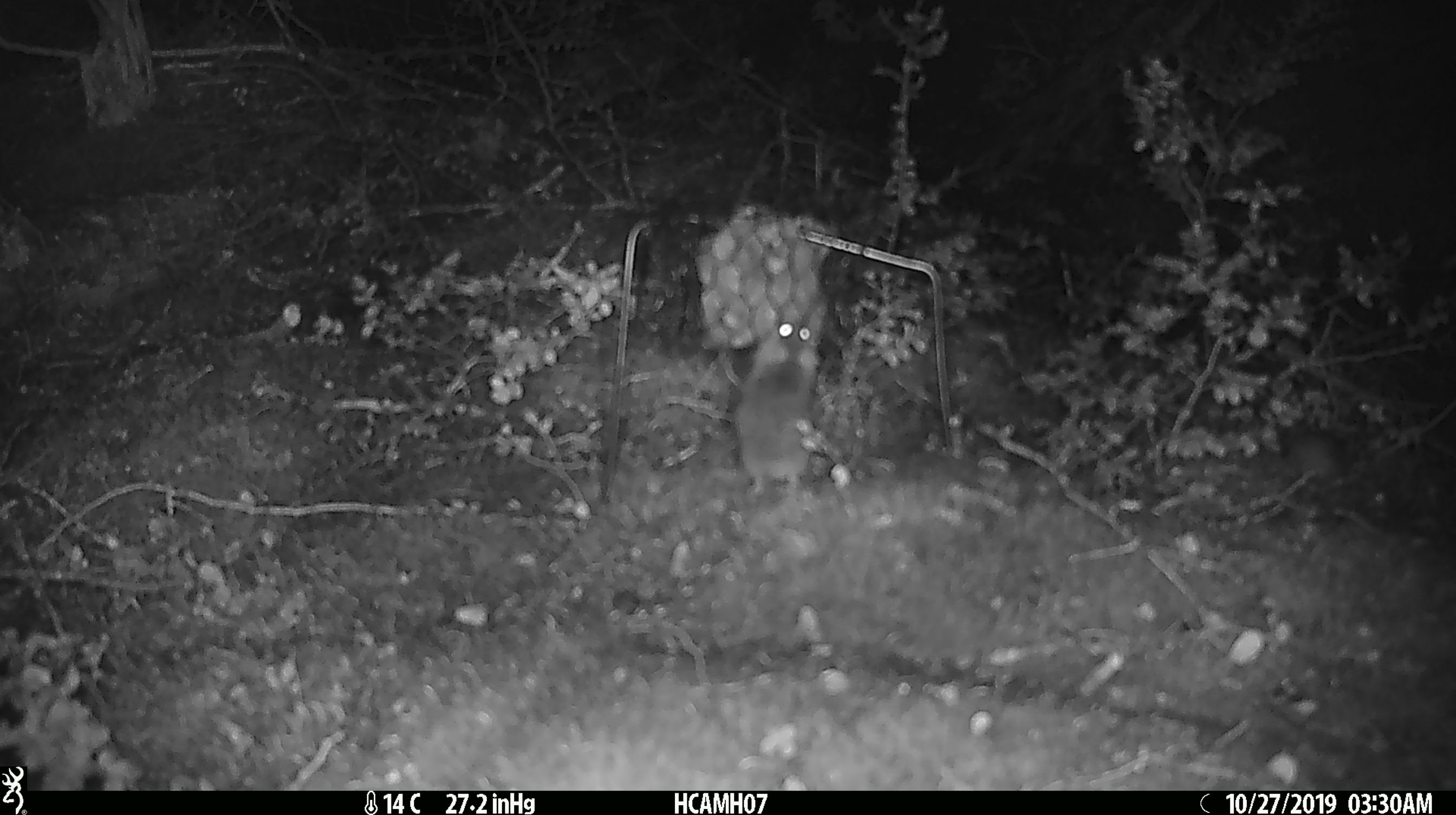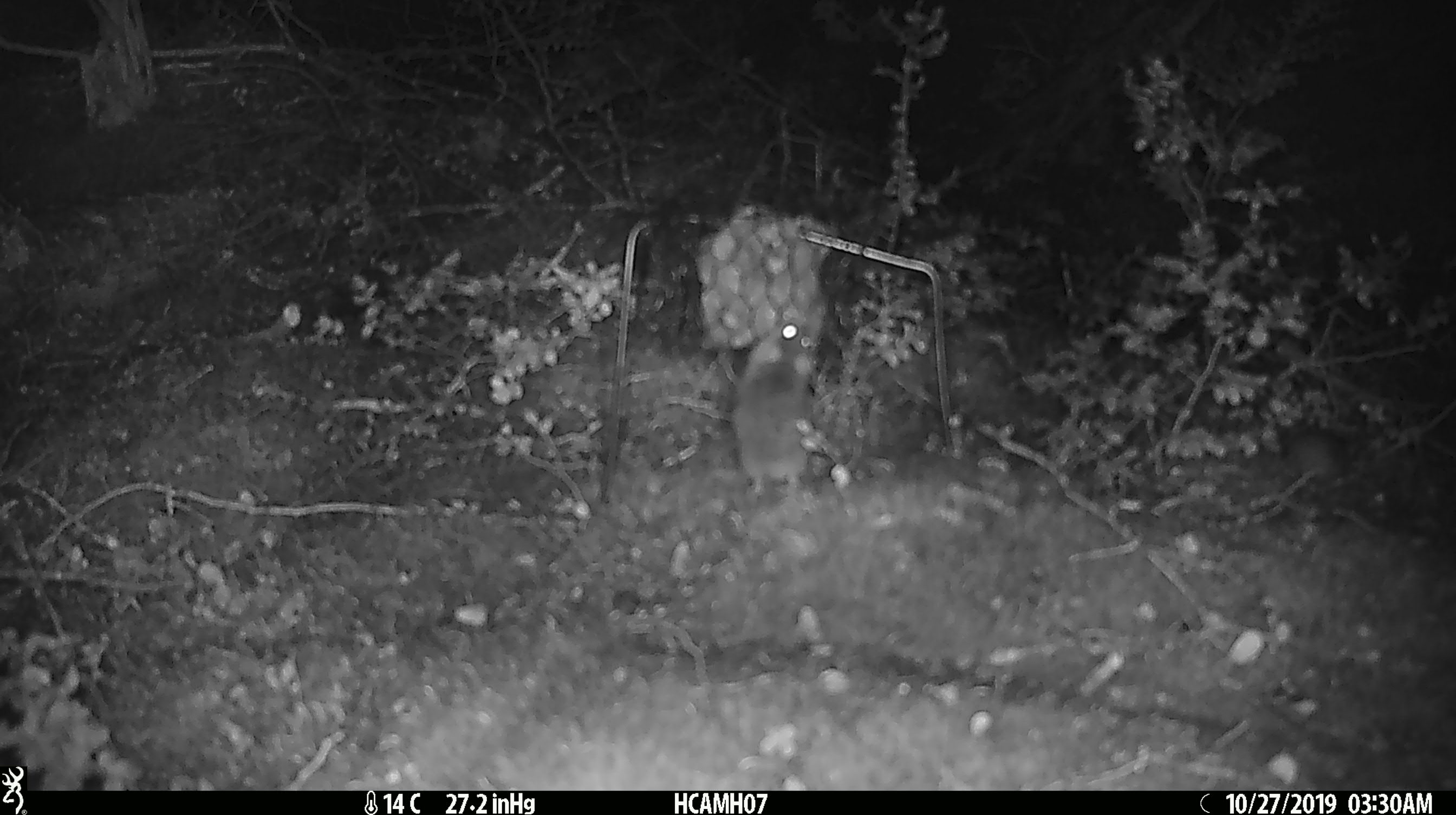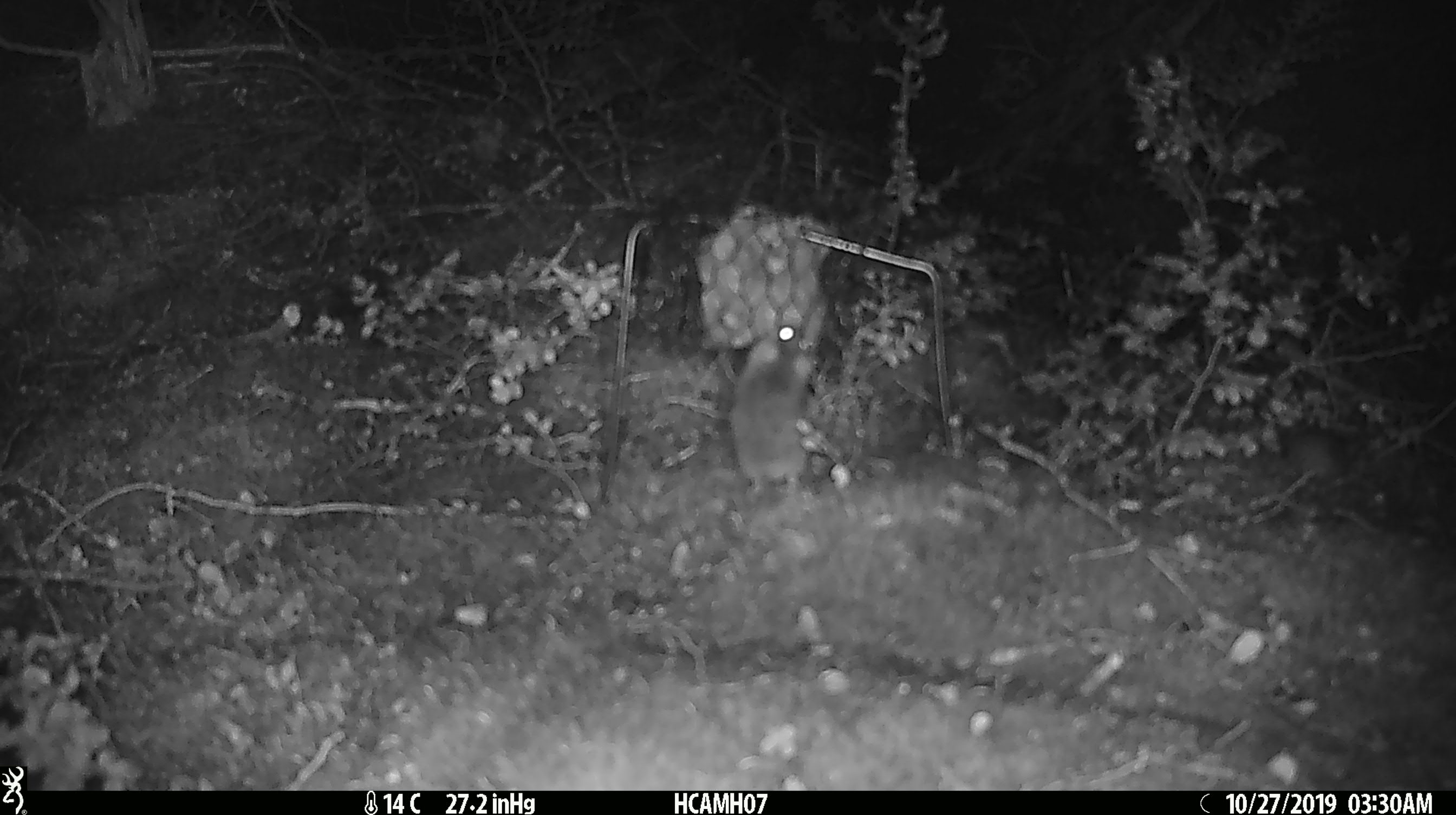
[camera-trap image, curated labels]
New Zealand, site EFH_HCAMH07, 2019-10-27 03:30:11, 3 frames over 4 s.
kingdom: Animalia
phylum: Chordata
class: Mammalia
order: Rodentia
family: Muridae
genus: Mus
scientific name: Mus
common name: mouse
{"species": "mouse (Mus)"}